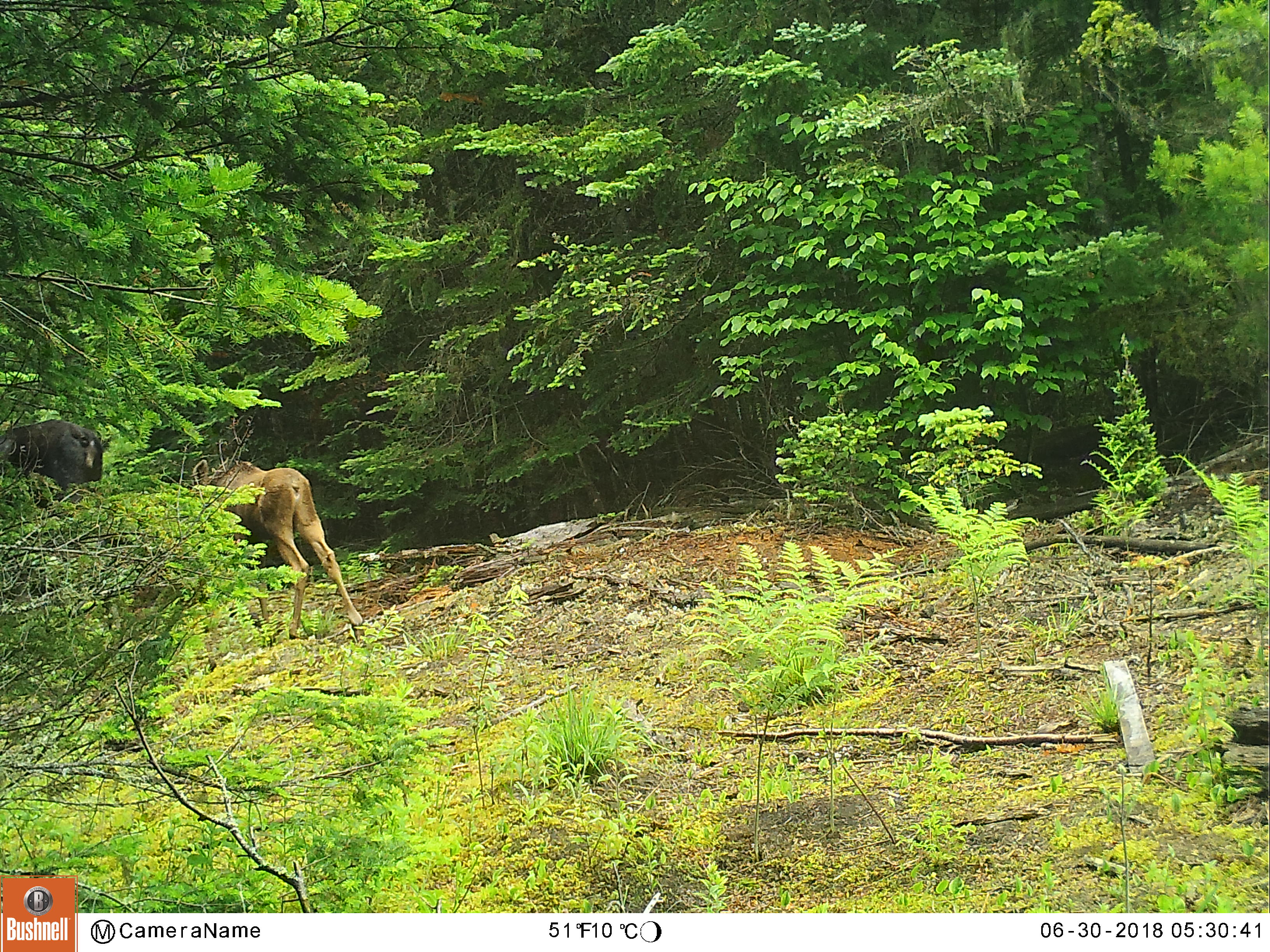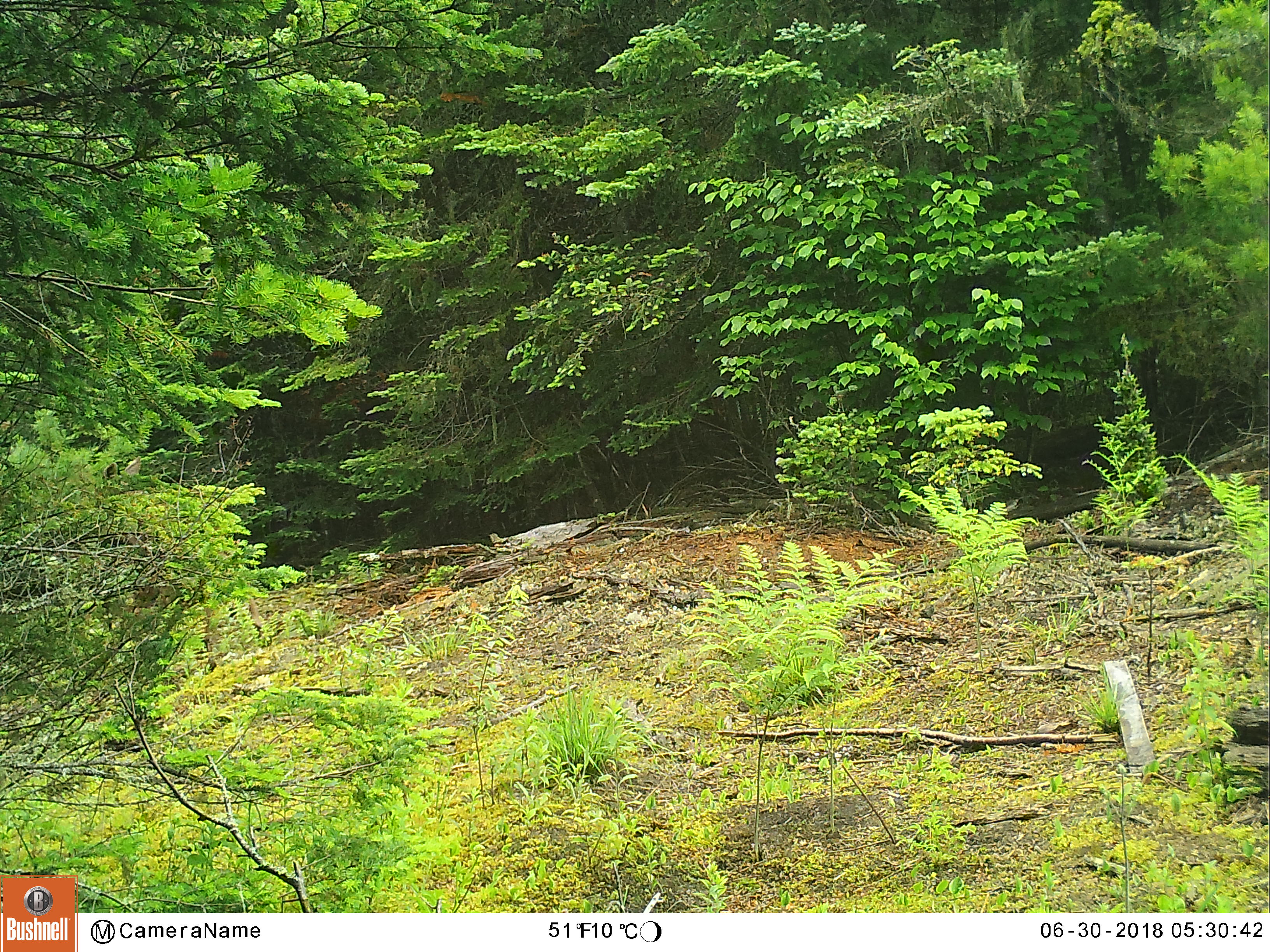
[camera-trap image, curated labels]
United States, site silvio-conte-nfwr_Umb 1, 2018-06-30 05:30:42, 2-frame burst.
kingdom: Animalia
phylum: Chordata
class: Mammalia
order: Artiodactyla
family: Cervidae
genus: Alces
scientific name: Alces alces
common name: moose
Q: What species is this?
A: Moose (Alces alces).